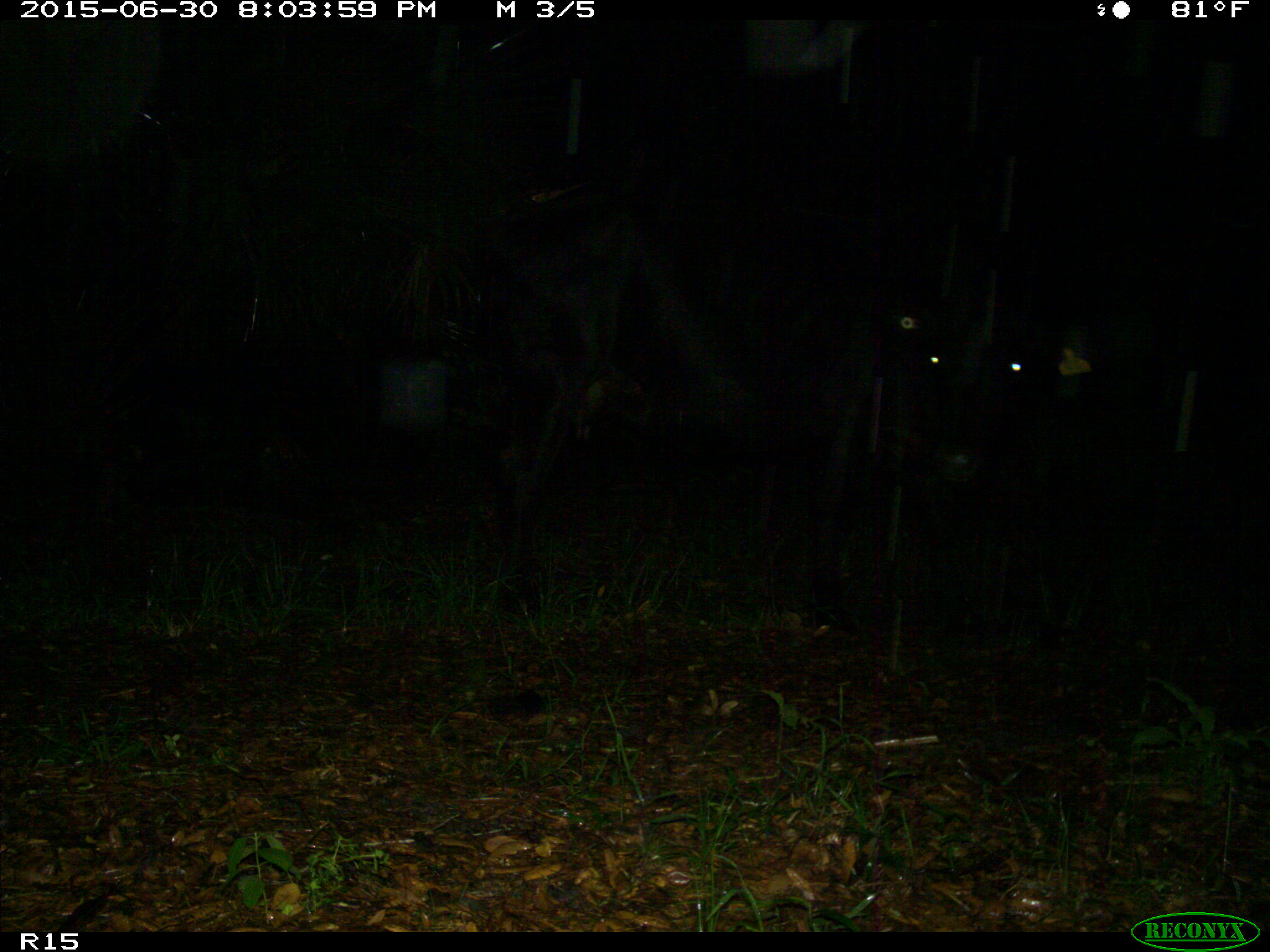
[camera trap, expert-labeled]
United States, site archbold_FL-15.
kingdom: Animalia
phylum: Chordata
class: Mammalia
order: Artiodactyla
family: Bovidae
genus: Bos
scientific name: Bos taurus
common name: domestic cow